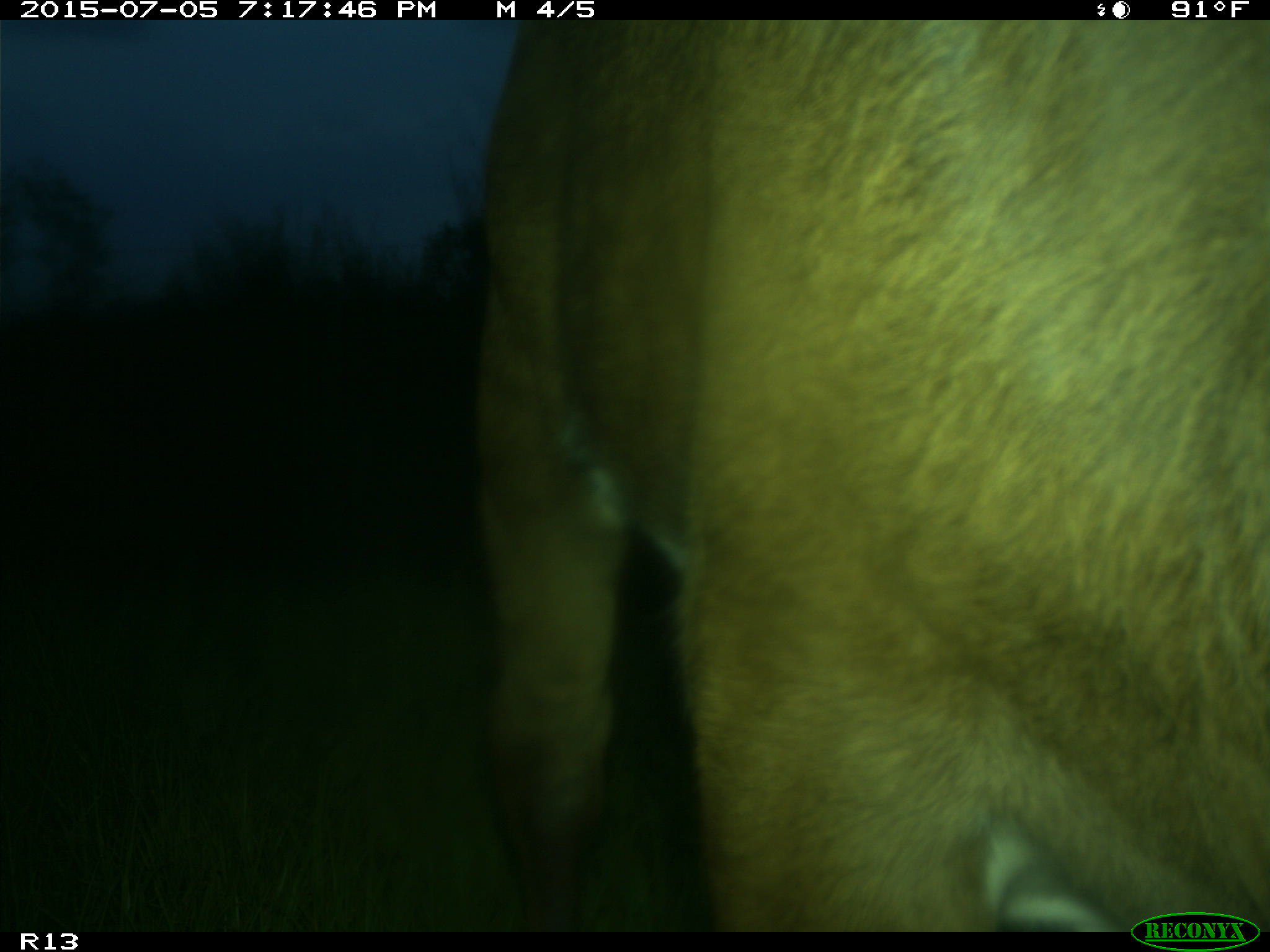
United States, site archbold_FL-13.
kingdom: Animalia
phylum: Chordata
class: Mammalia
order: Artiodactyla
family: Bovidae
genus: Bos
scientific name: Bos taurus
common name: domestic cow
Bos taurus (domestic cow).